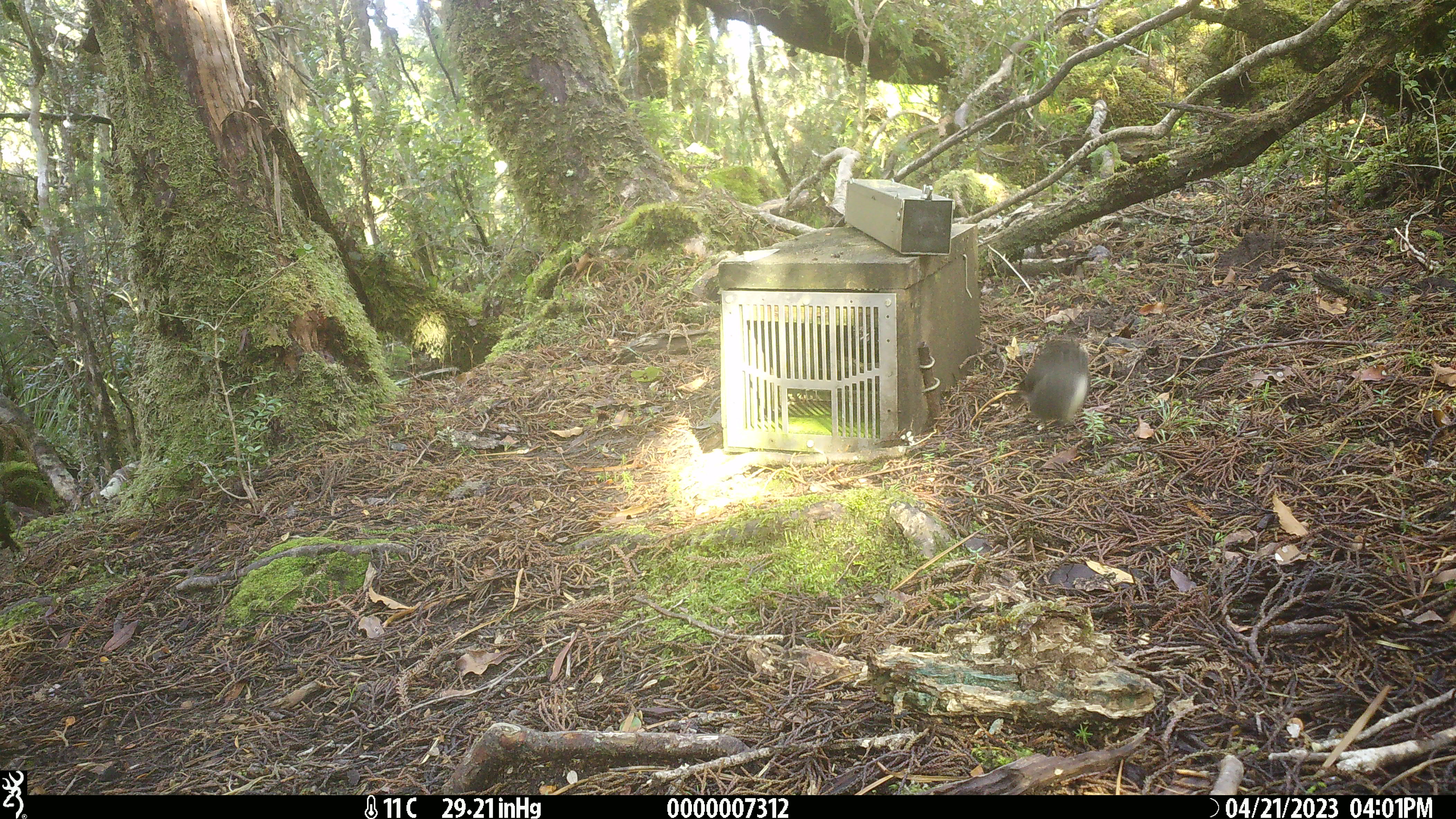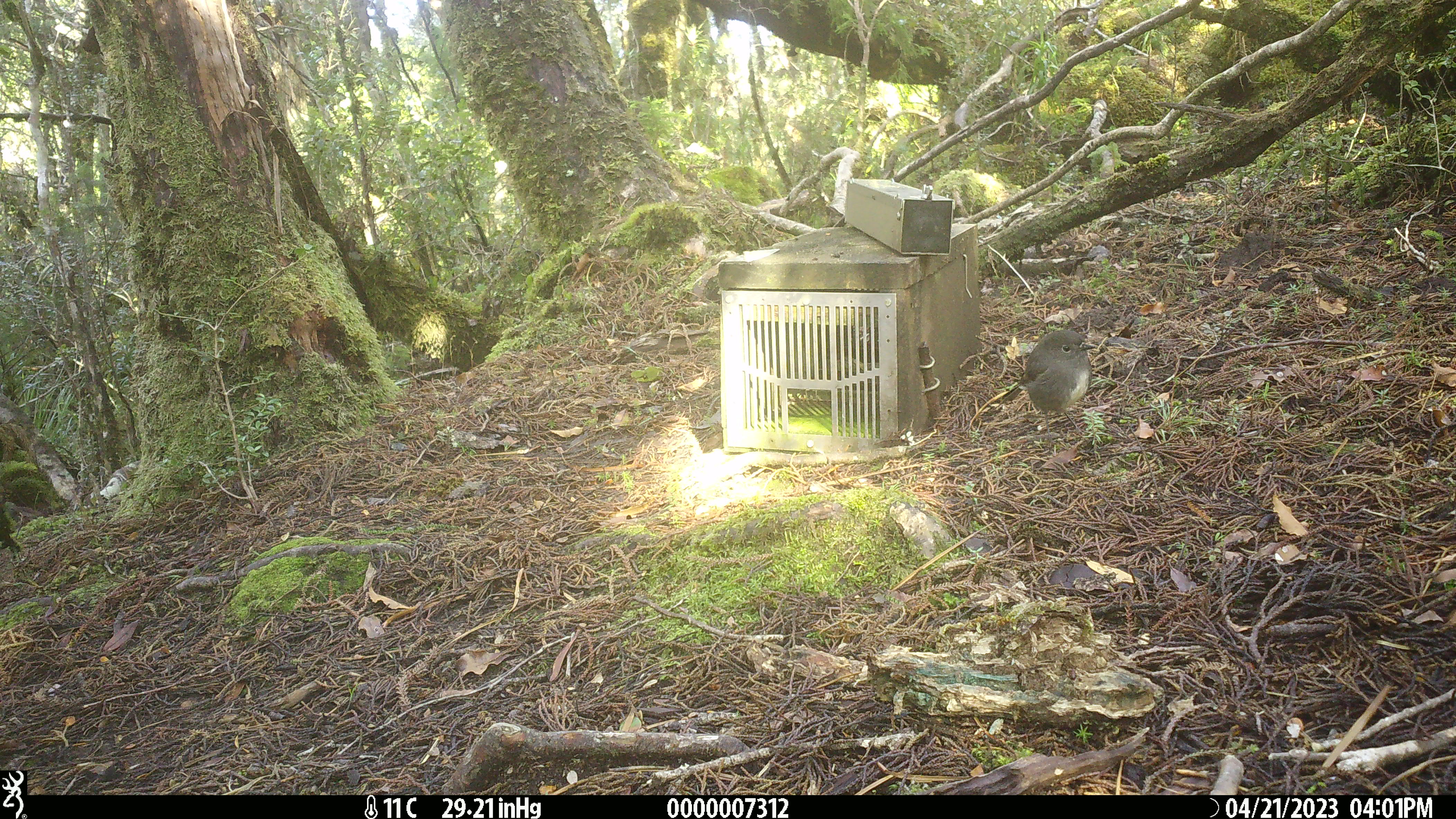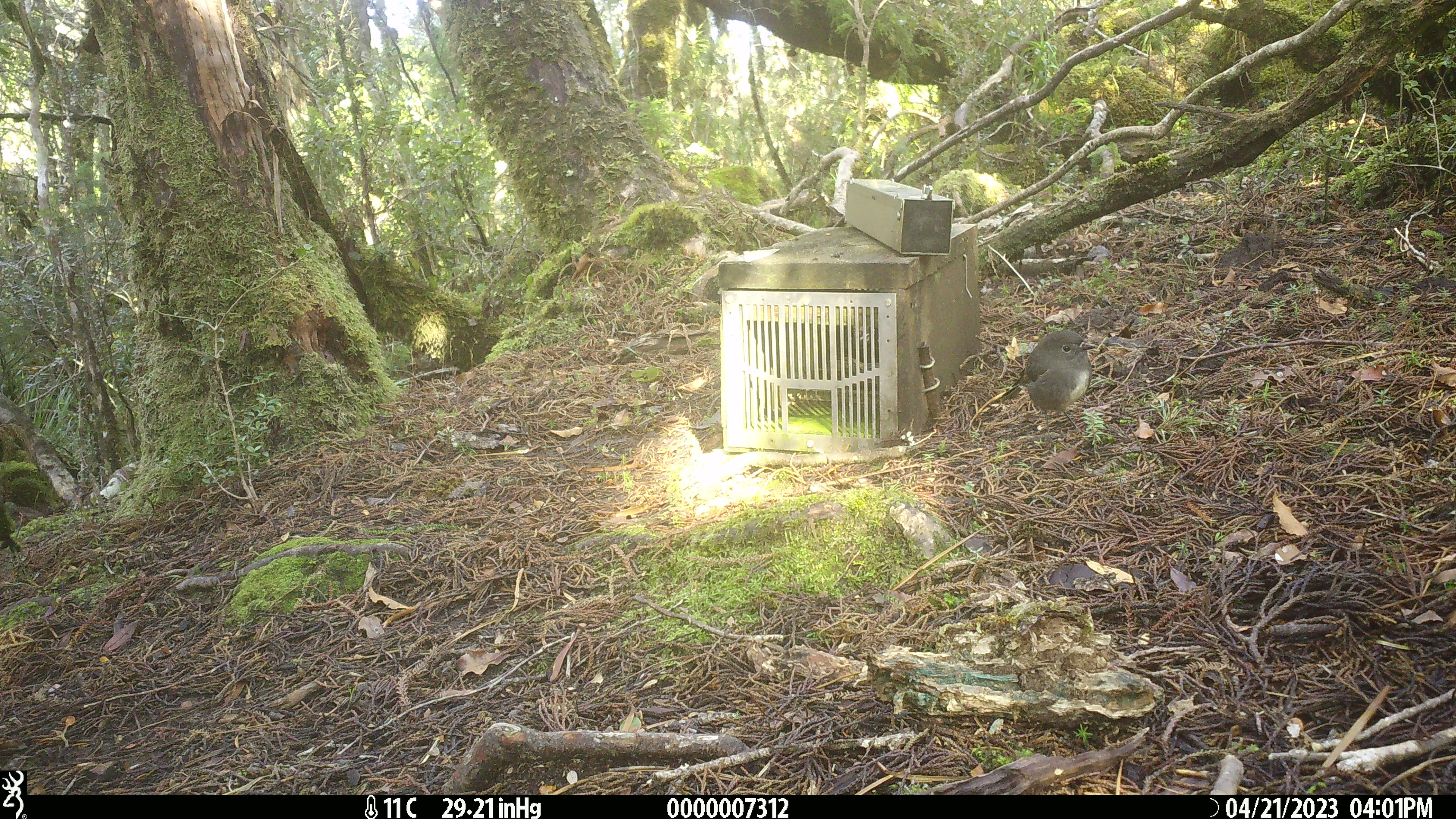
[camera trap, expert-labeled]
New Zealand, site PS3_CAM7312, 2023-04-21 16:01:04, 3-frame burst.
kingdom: Animalia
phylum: Chordata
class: Aves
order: Passeriformes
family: Petroicidae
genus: Petroica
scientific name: Petroica australis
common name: new zealand robin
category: robin